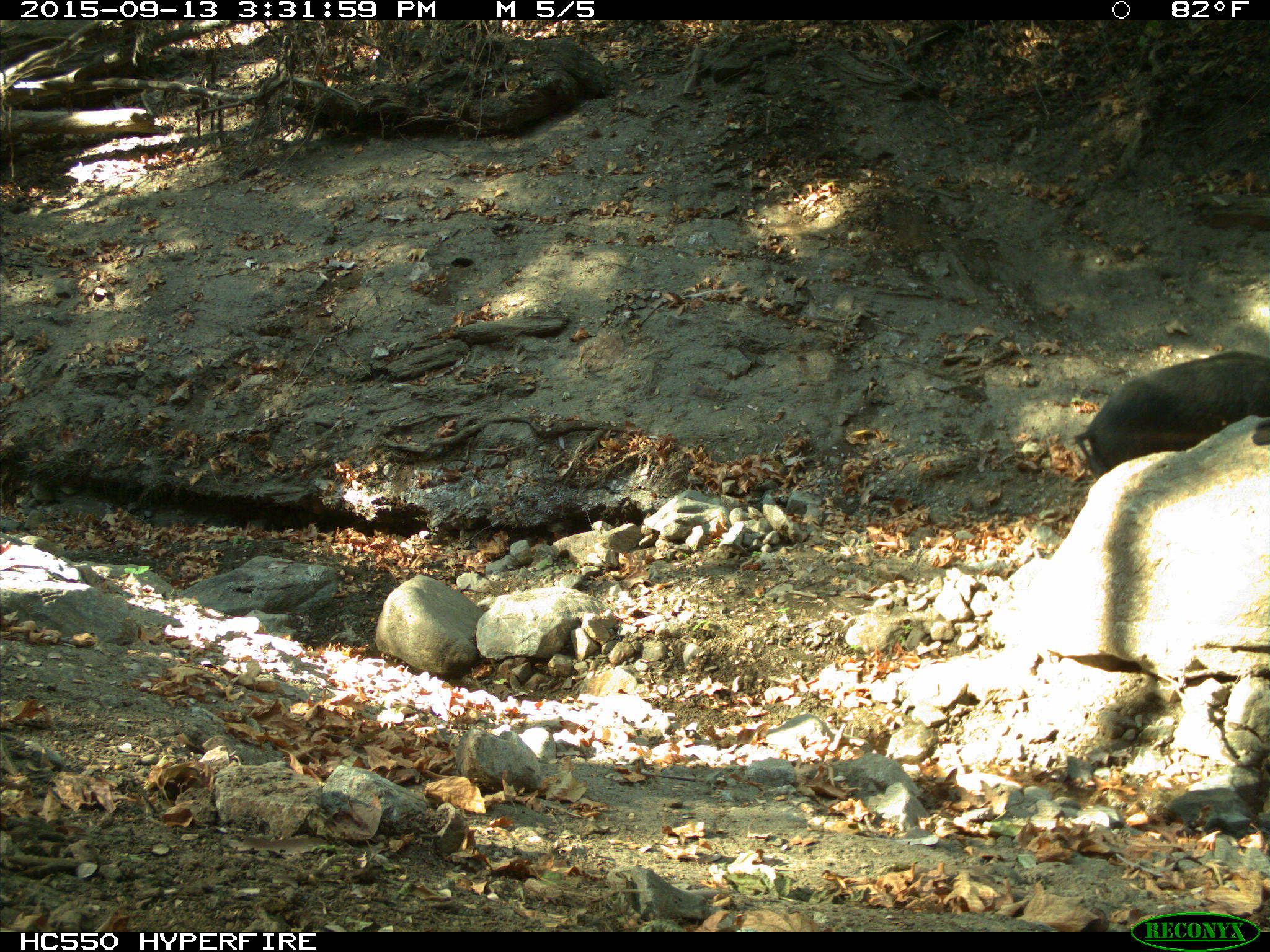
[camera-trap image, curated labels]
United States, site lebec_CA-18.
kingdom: Animalia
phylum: Chordata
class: Mammalia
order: Artiodactyla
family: Suidae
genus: Sus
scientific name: Sus scrofa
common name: wild boar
Sus scrofa (wild boar).